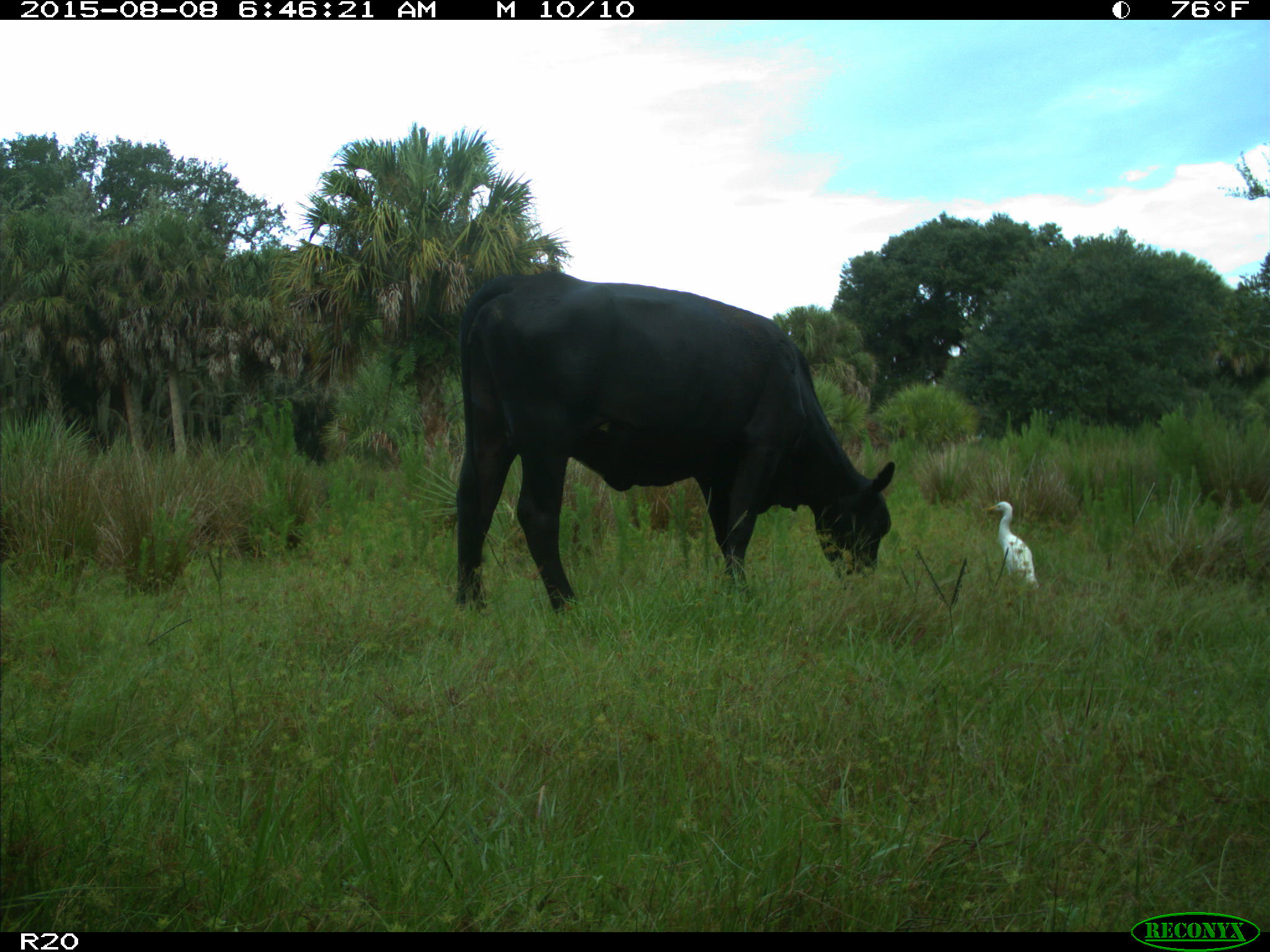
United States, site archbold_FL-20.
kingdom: Animalia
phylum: Chordata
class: Mammalia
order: Artiodactyla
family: Bovidae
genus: Bos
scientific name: Bos taurus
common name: domestic cow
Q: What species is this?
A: Bos taurus (domestic cow).